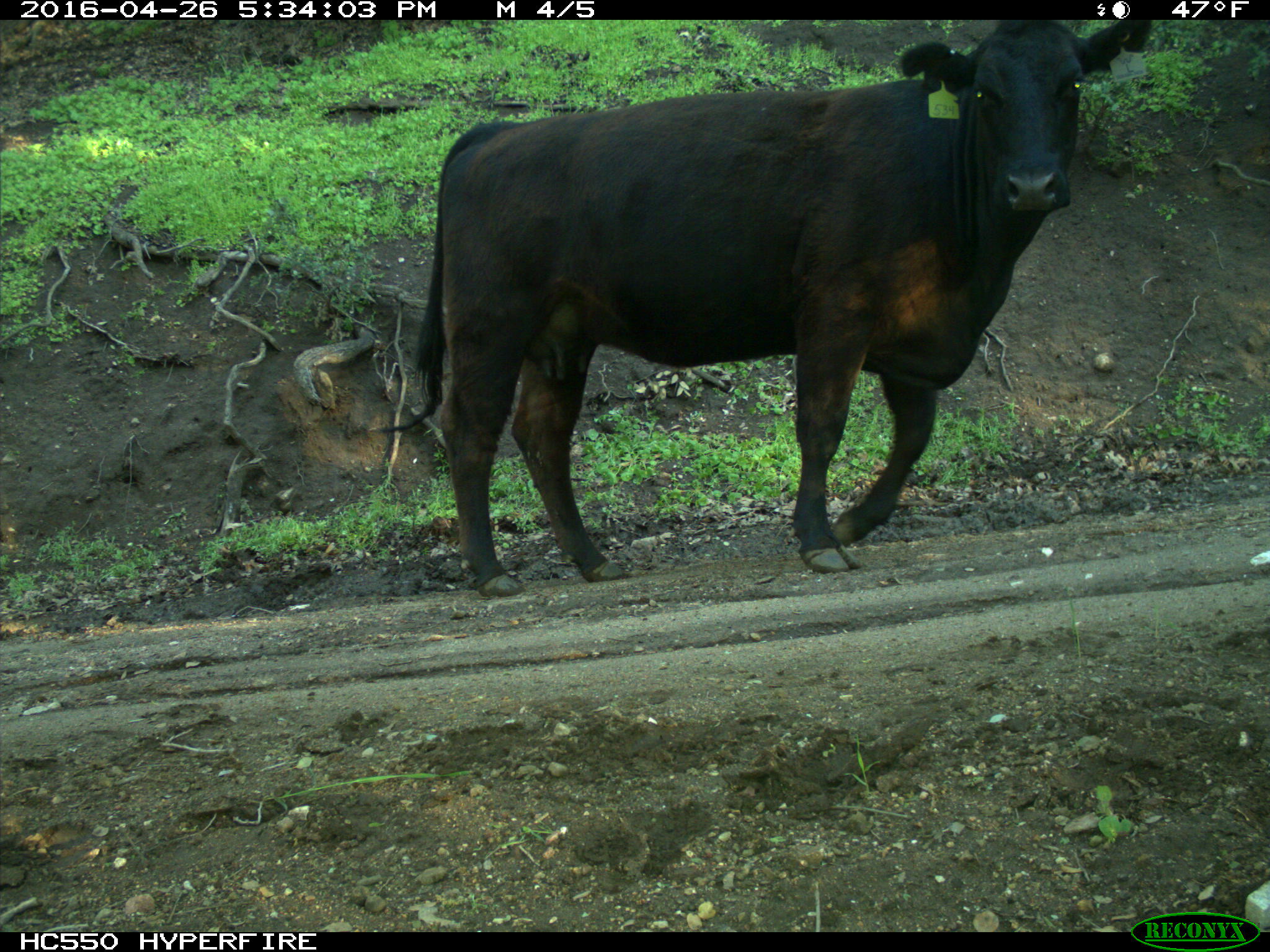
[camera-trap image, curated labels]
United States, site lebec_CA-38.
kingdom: Animalia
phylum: Chordata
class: Mammalia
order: Artiodactyla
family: Bovidae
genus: Bos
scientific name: Bos taurus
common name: domestic cow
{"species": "Bos taurus (domestic cow)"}